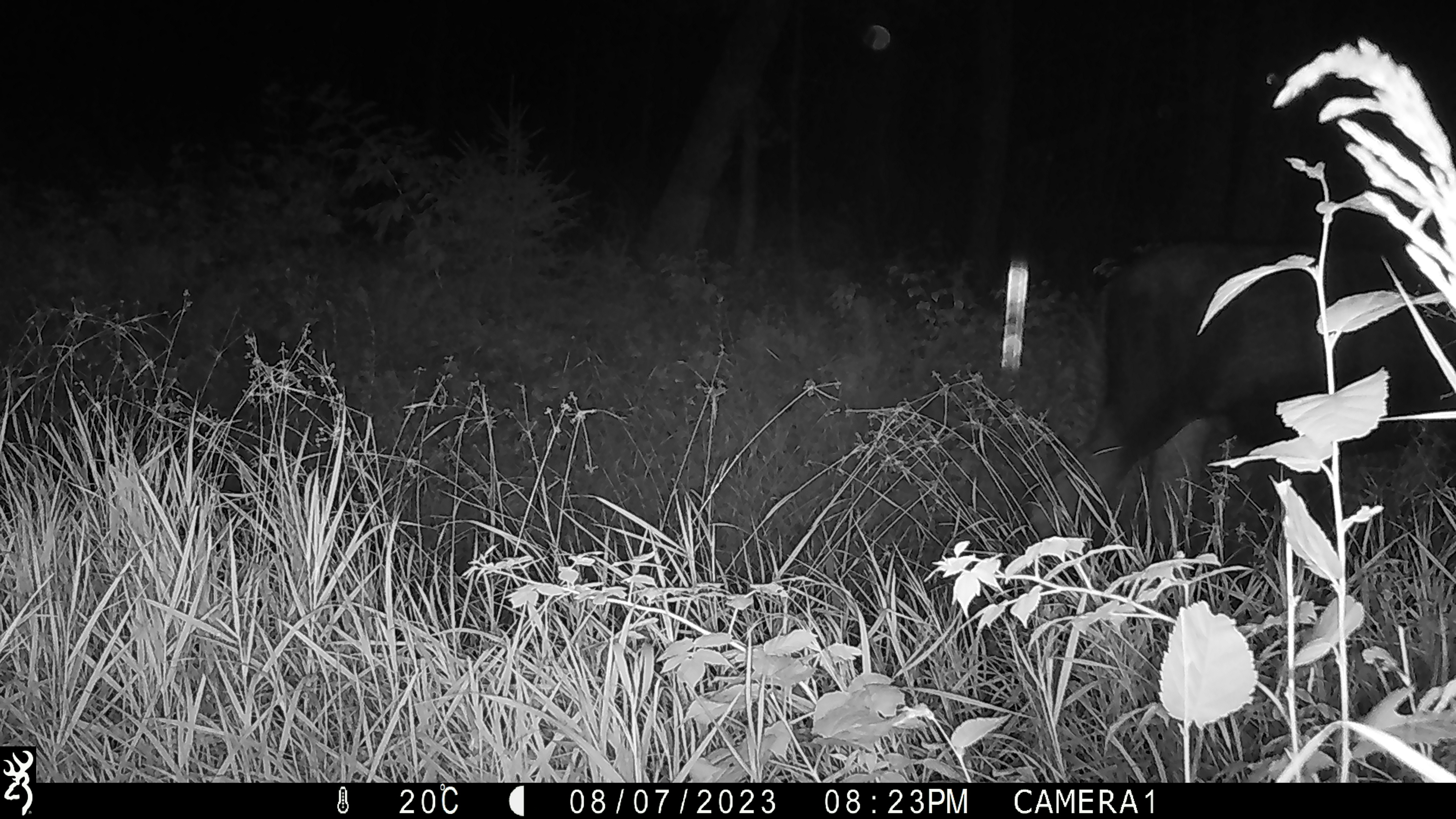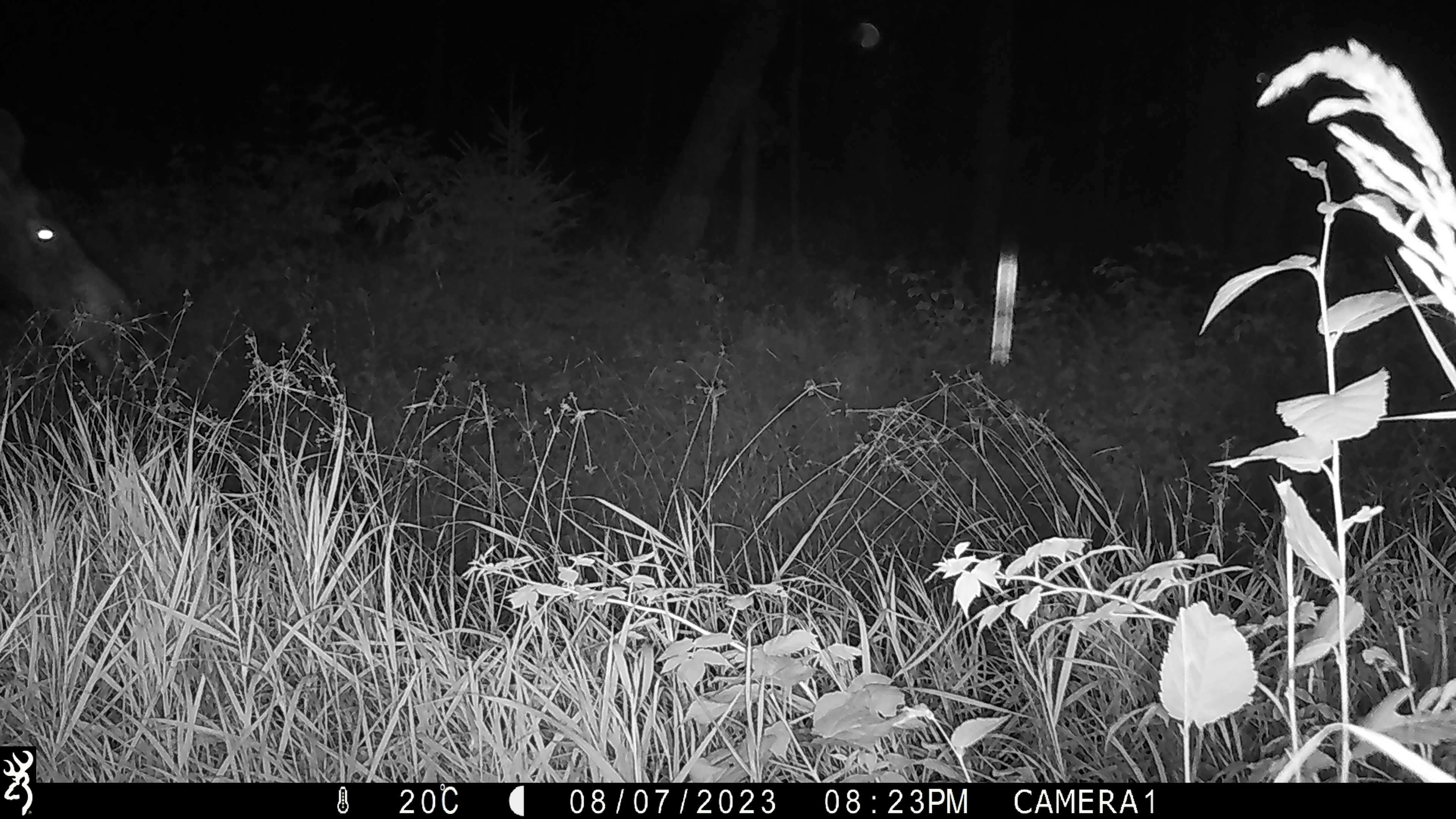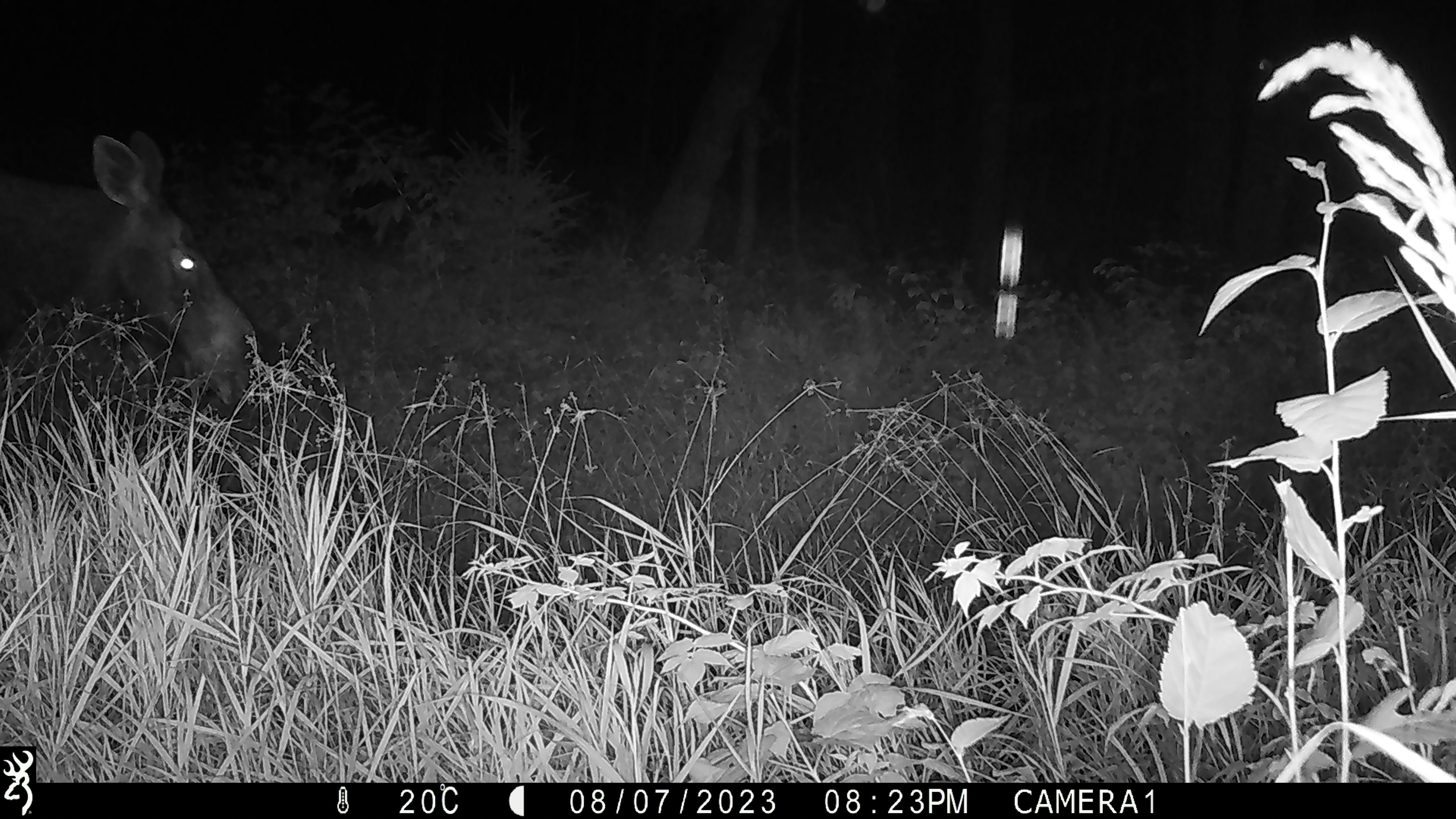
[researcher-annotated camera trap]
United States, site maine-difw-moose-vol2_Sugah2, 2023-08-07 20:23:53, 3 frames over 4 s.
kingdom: Animalia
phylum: Chordata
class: Mammalia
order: Artiodactyla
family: Cervidae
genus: Alces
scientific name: Alces alces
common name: moose